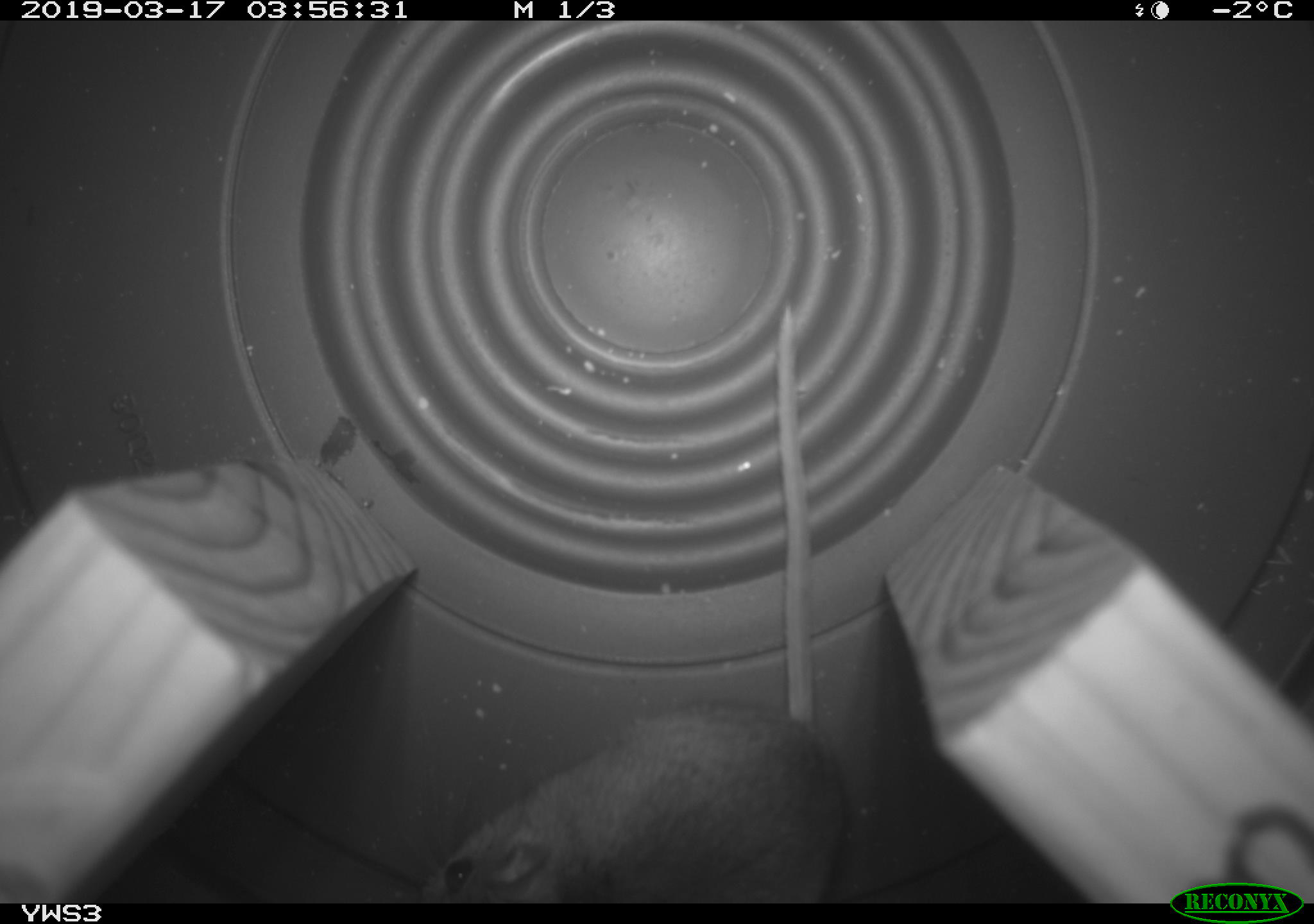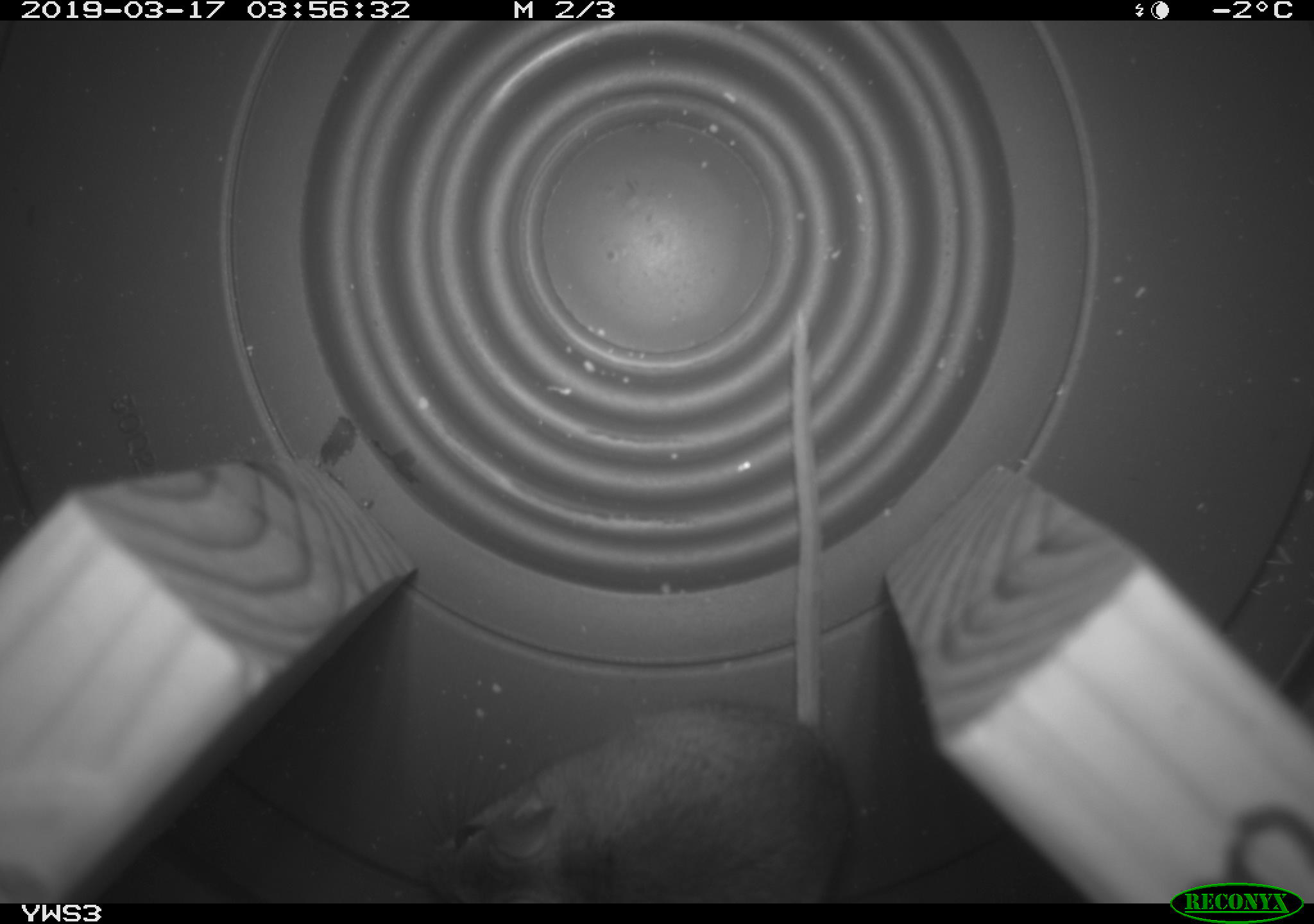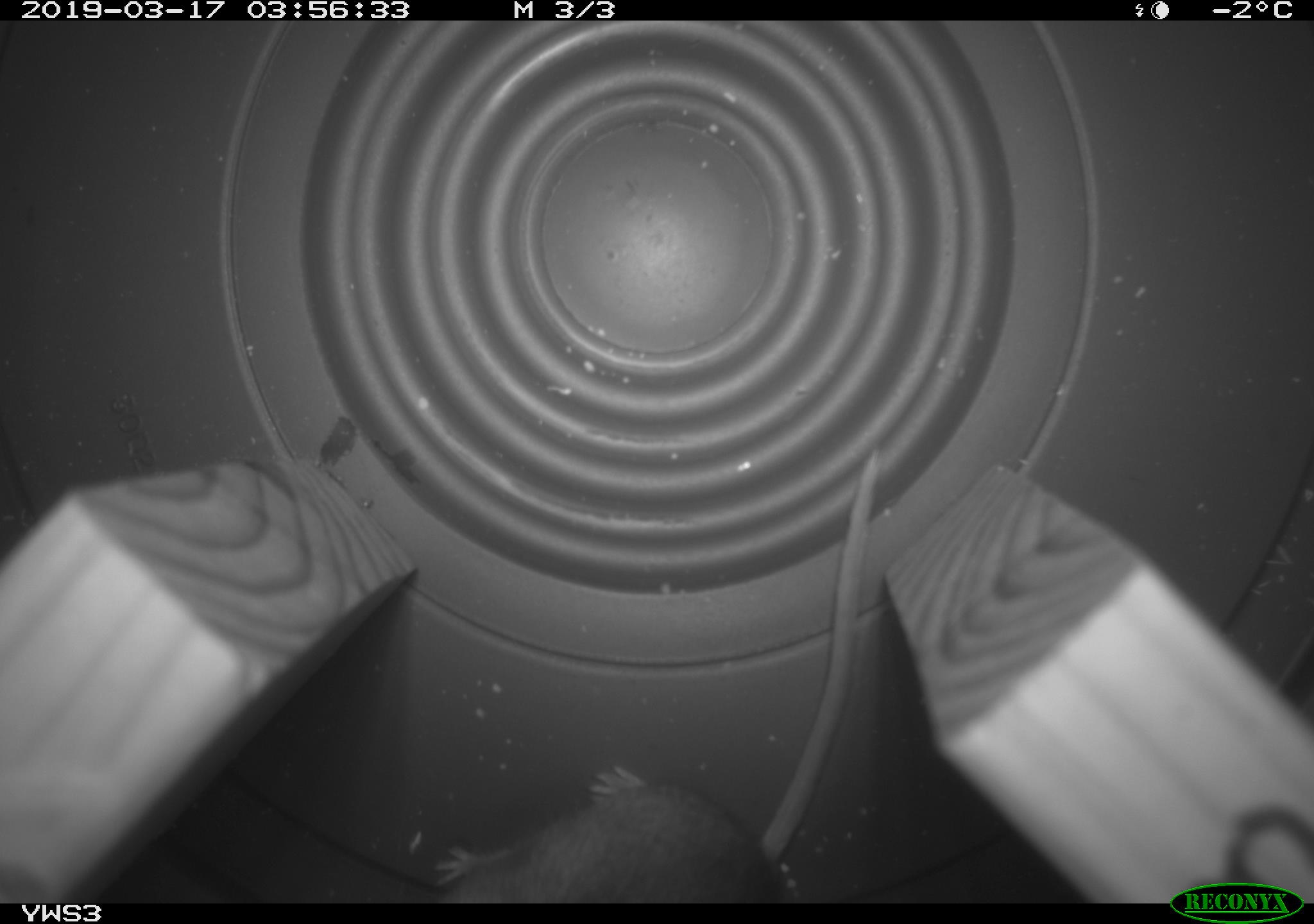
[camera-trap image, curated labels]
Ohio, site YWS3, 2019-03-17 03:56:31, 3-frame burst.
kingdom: Animalia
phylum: Chordata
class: Mammalia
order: Rodentia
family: Cricetidae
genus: Peromyscus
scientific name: Peromyscus leucopus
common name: white-footed mouse